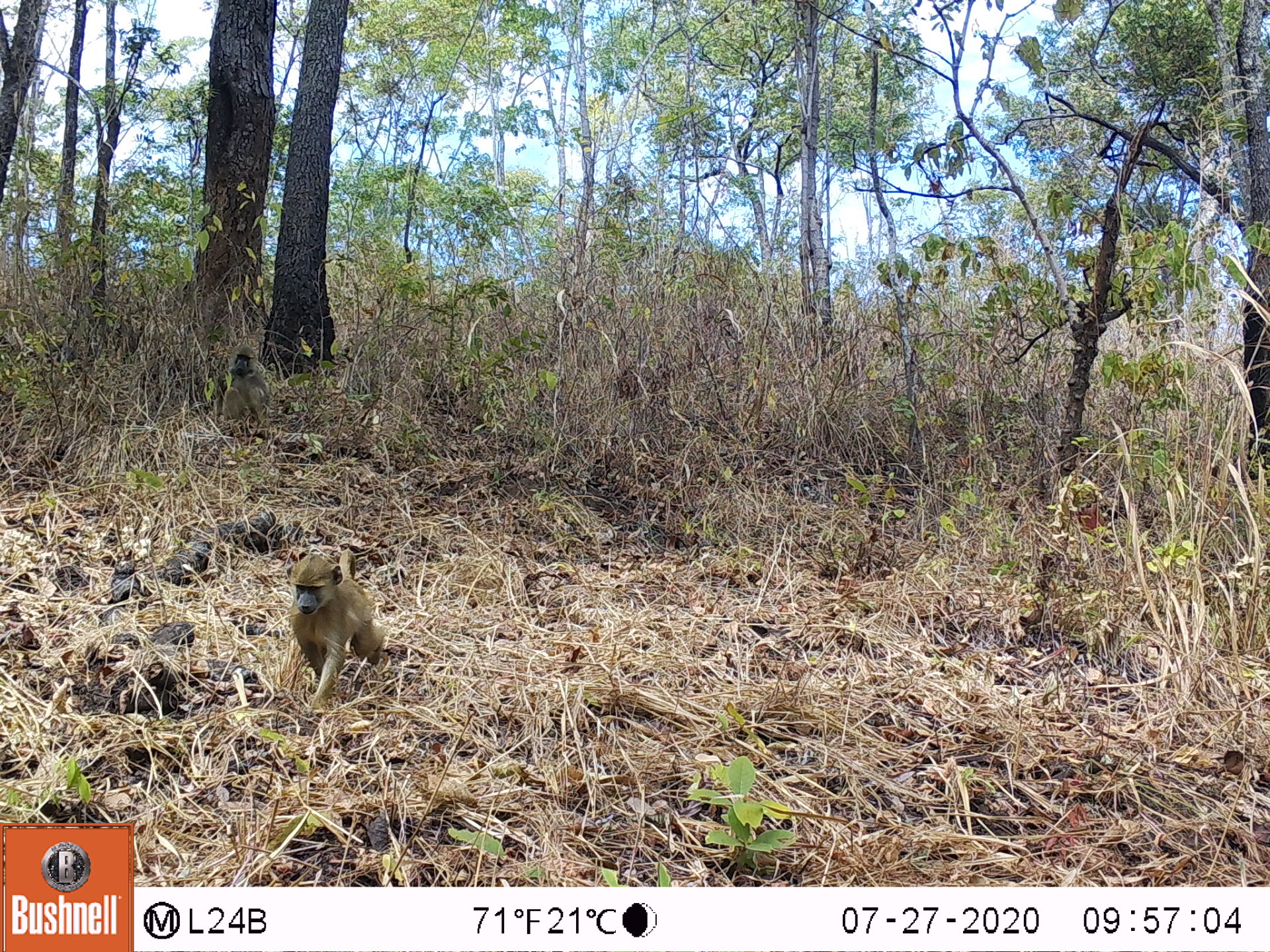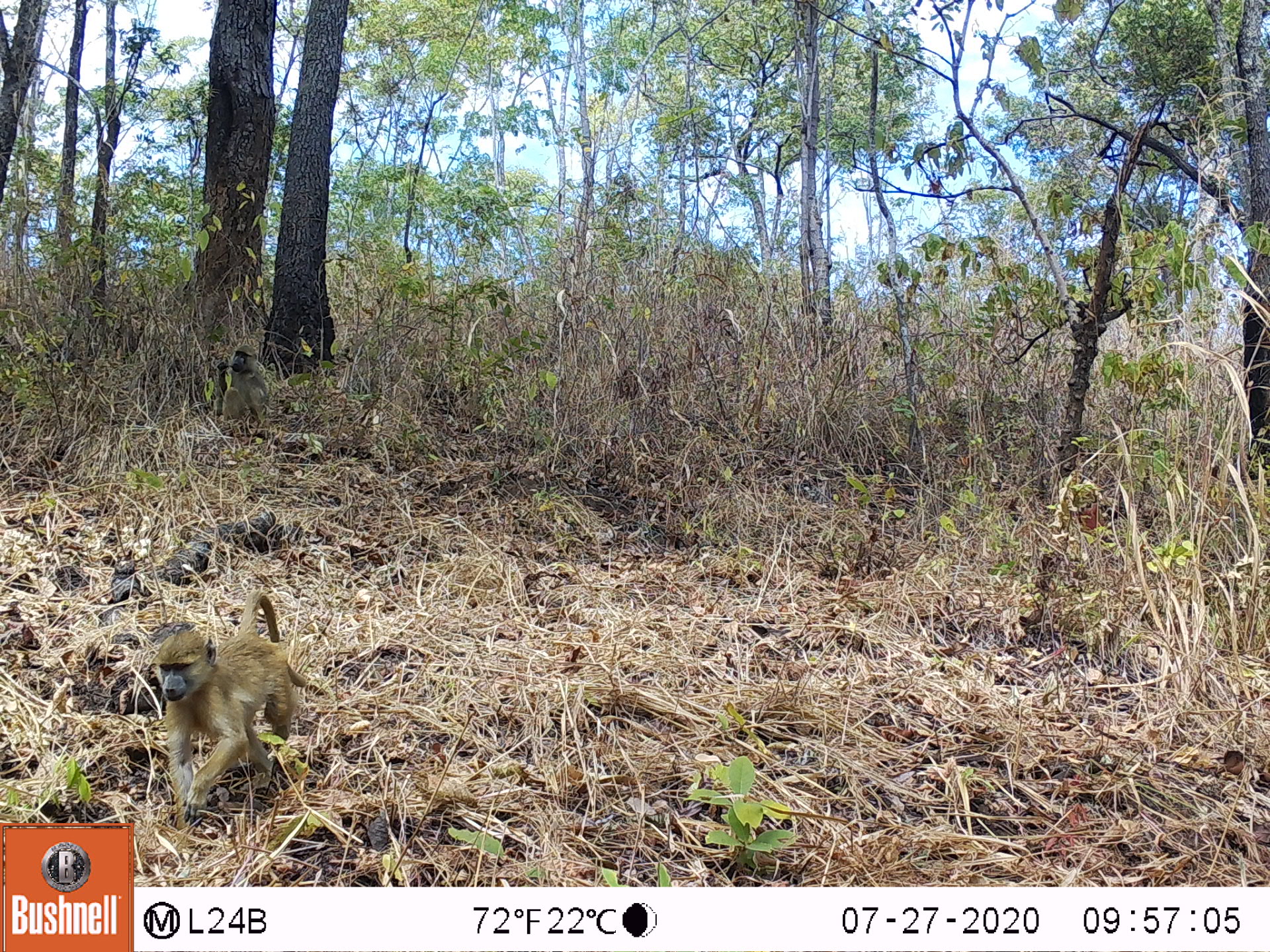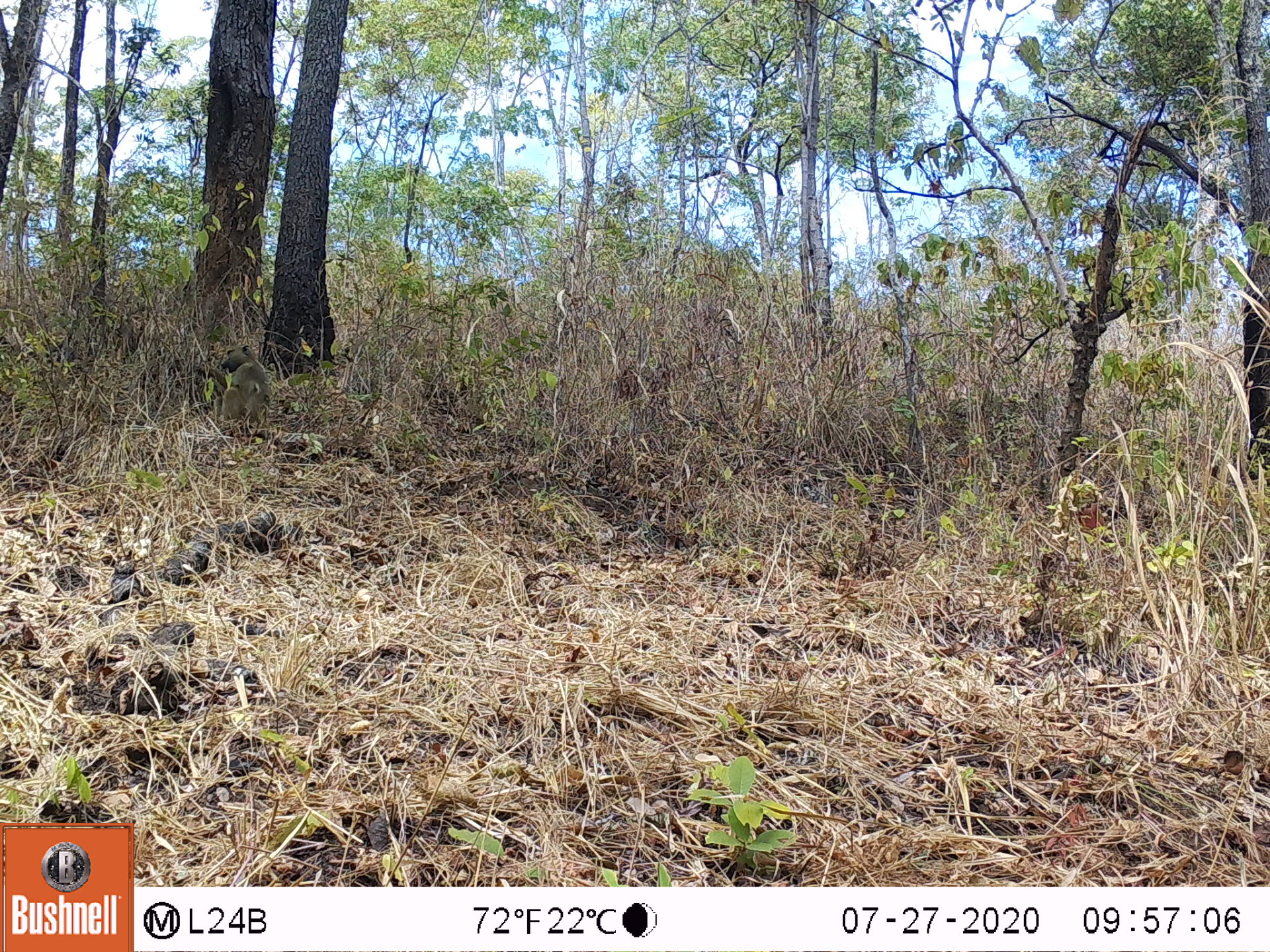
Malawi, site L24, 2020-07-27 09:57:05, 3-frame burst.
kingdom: Animalia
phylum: Chordata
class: Mammalia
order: Primates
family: Cercopithecidae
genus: Papio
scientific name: Papio cynocephalus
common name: yellow baboon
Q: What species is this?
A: Yellow baboon (Papio cynocephalus).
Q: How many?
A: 2.